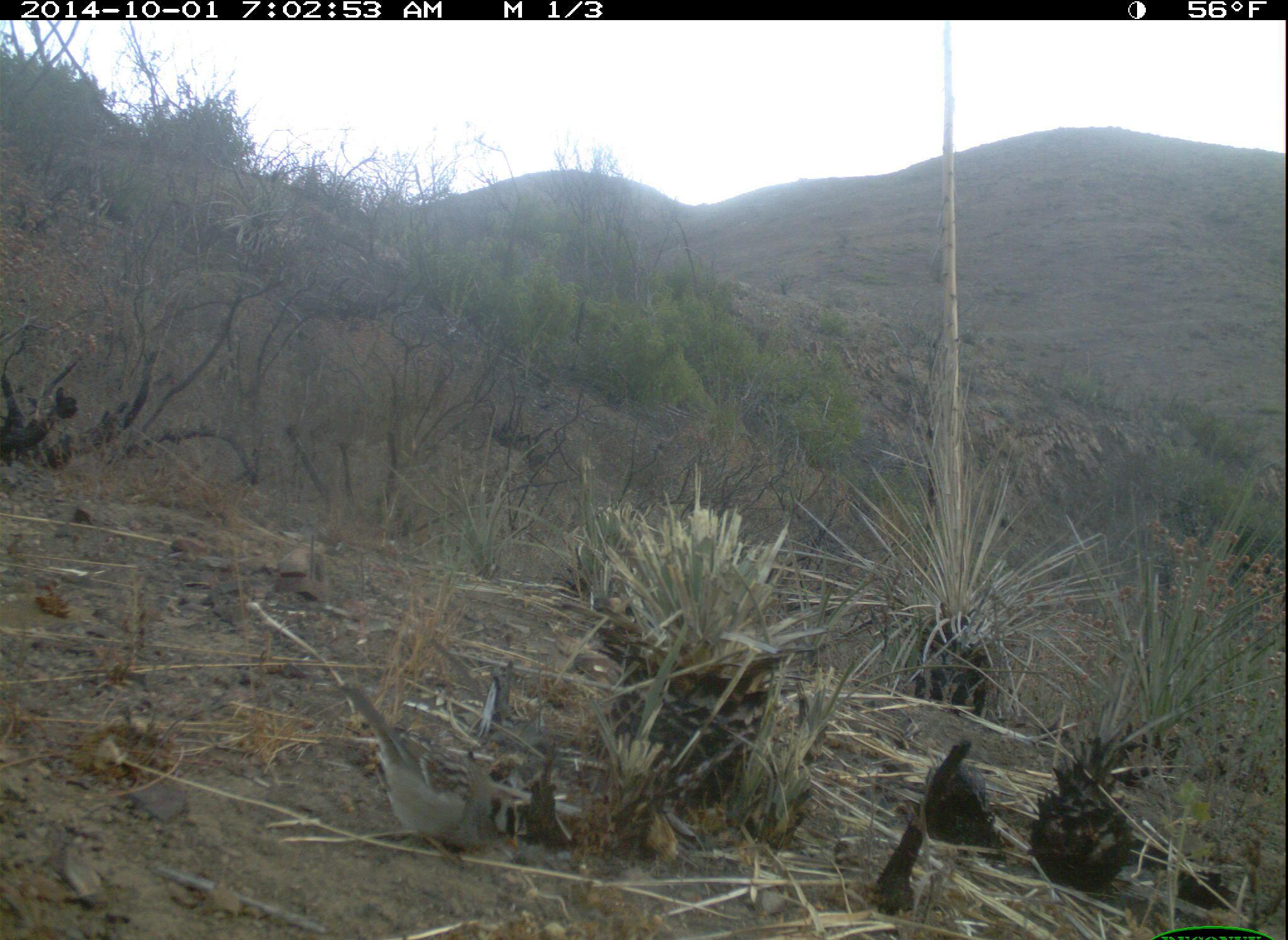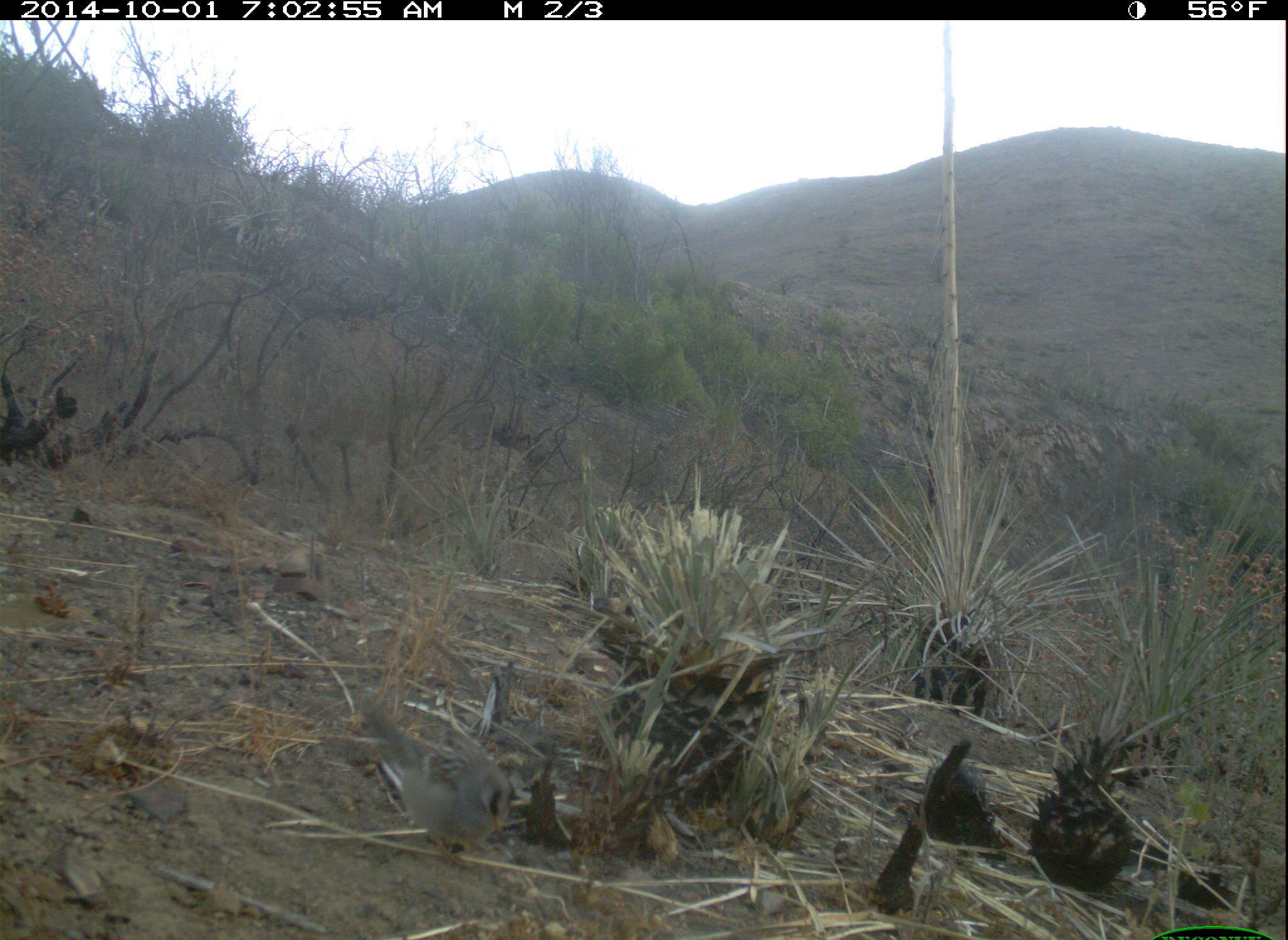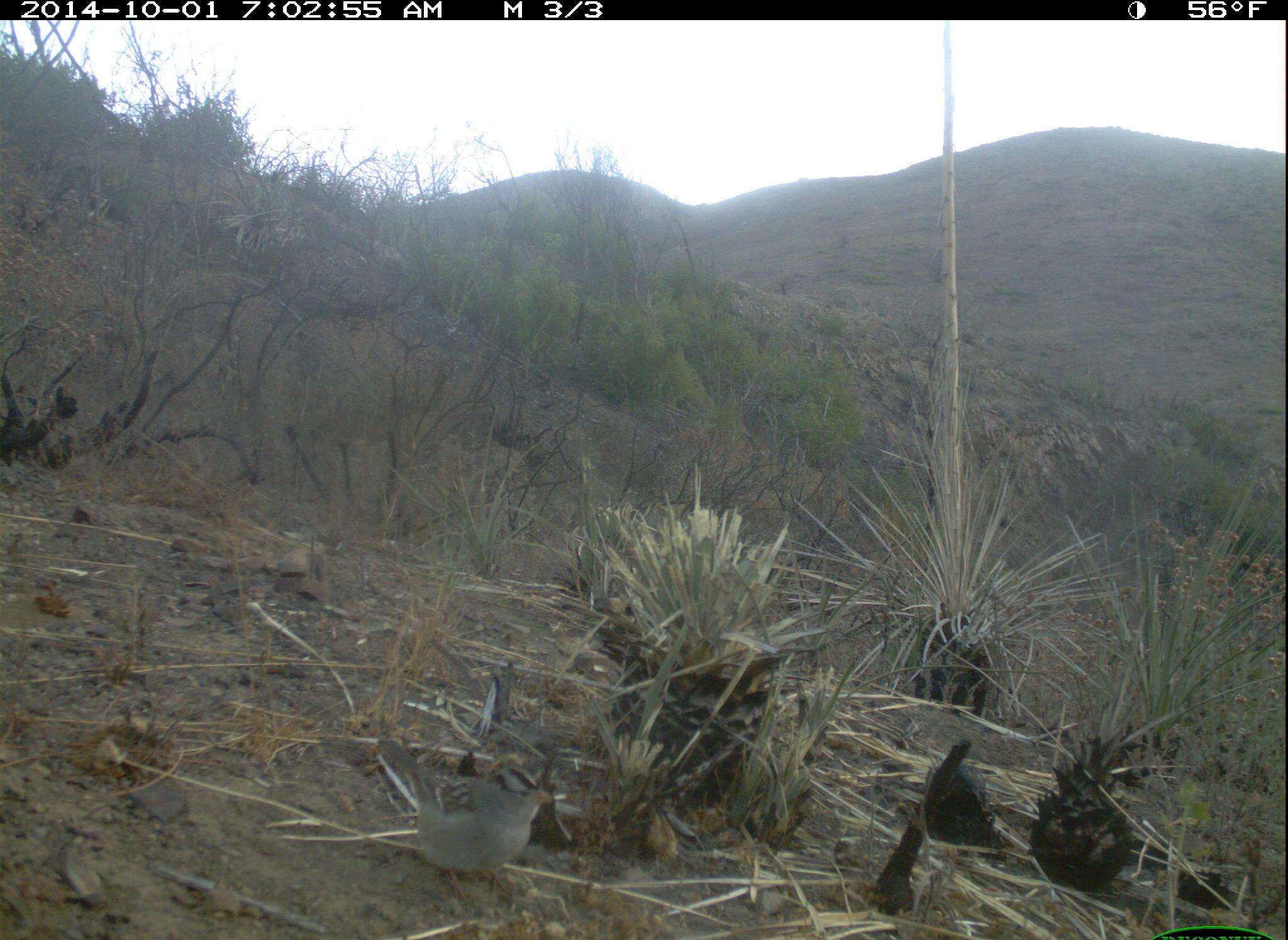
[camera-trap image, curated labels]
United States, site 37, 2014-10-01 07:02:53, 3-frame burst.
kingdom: Animalia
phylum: Chordata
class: Aves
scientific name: Aves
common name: bird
Bird (Aves).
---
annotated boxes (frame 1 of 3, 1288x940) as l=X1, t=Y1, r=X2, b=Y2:
bird: l=337, t=682, r=521, b=861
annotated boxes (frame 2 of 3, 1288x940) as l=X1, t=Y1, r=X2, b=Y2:
bird: l=357, t=710, r=513, b=863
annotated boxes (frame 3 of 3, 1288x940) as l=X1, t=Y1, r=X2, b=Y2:
bird: l=375, t=739, r=556, b=906